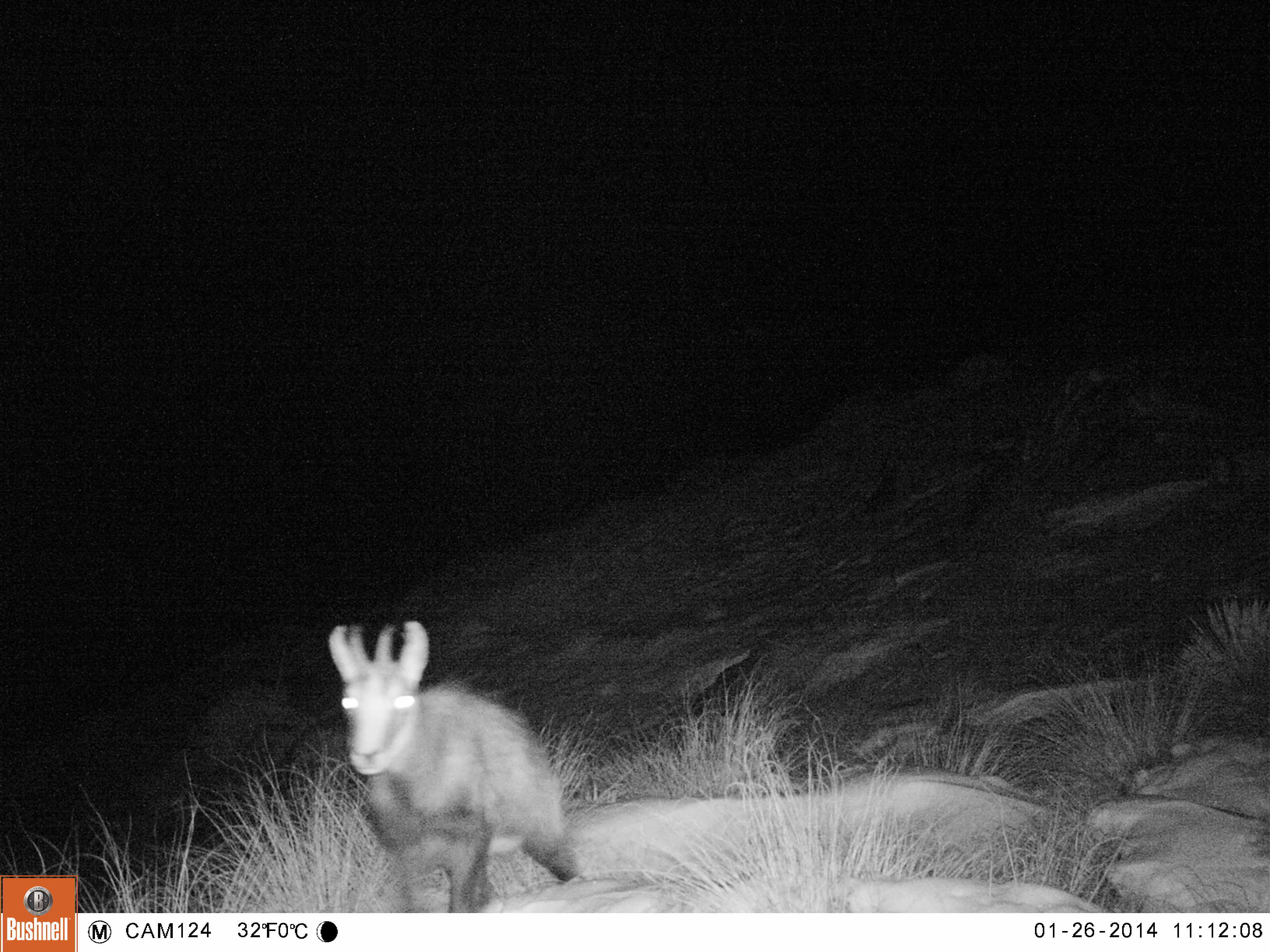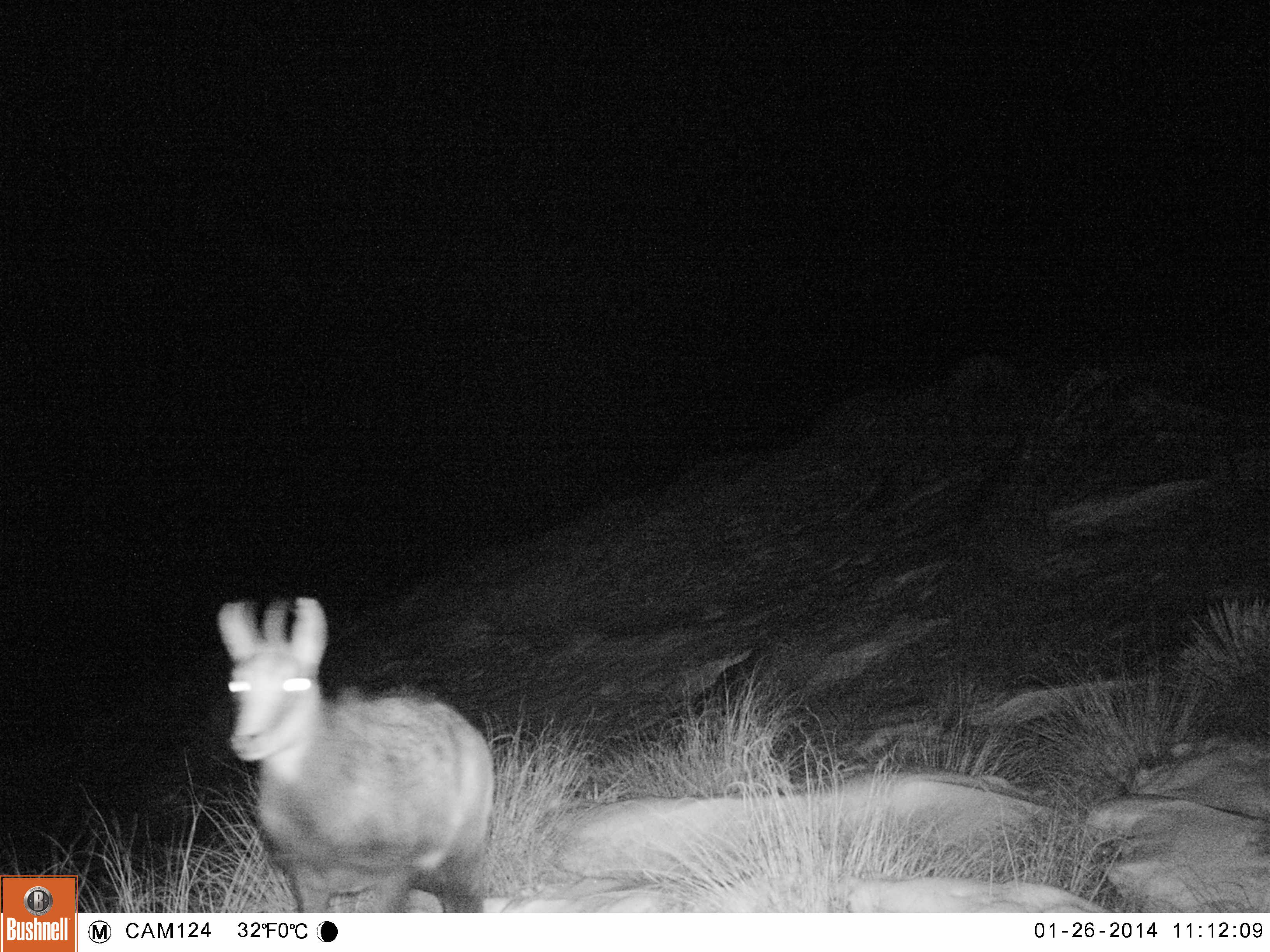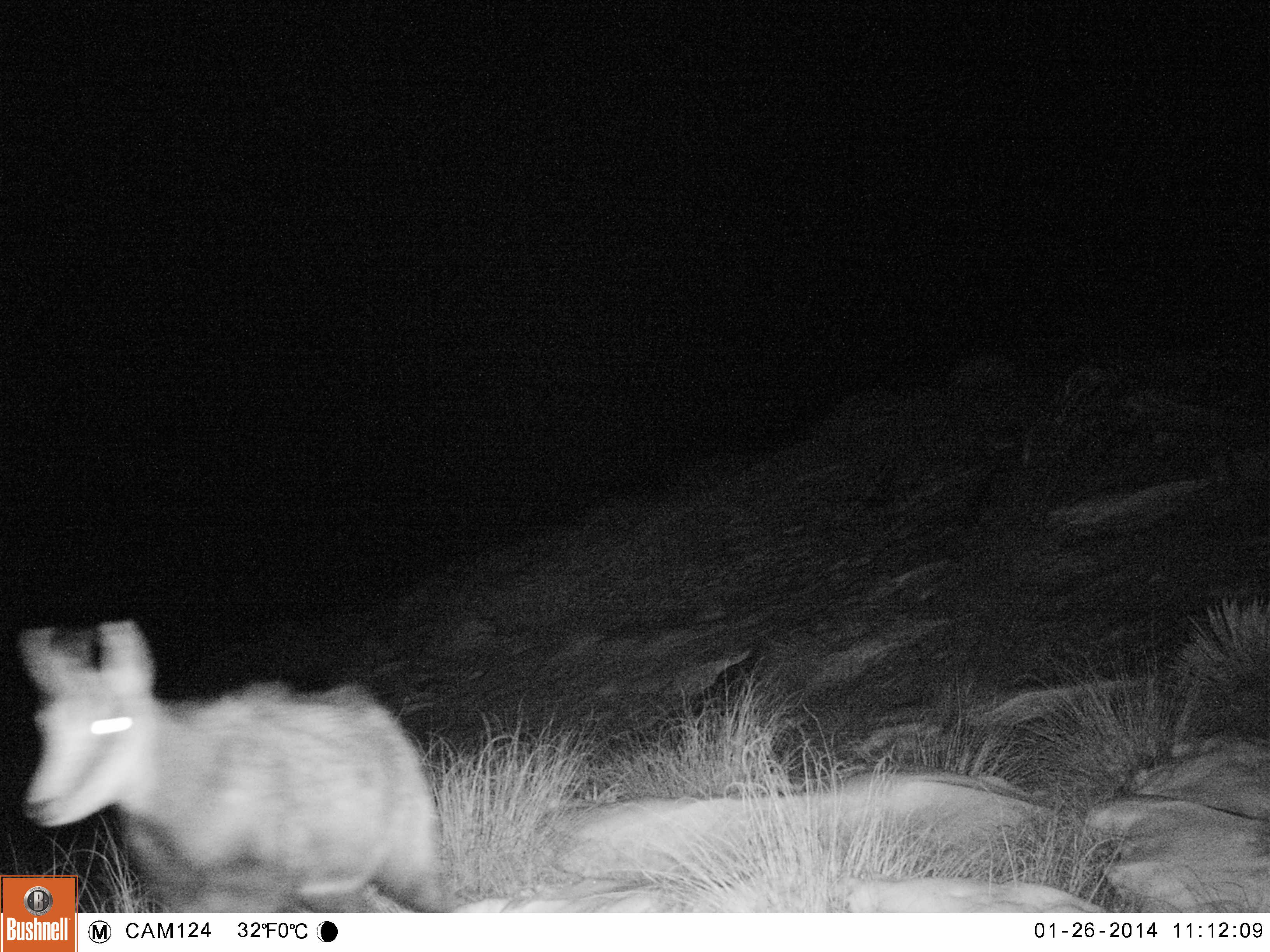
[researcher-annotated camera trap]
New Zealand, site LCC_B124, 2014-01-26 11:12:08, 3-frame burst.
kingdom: Animalia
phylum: Chordata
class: Mammalia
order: Artiodactyla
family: Bovidae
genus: Rupicapra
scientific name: Rupicapra rupicapra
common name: alpine chamois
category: chamois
Chamois (alpine chamois) (Rupicapra rupicapra).